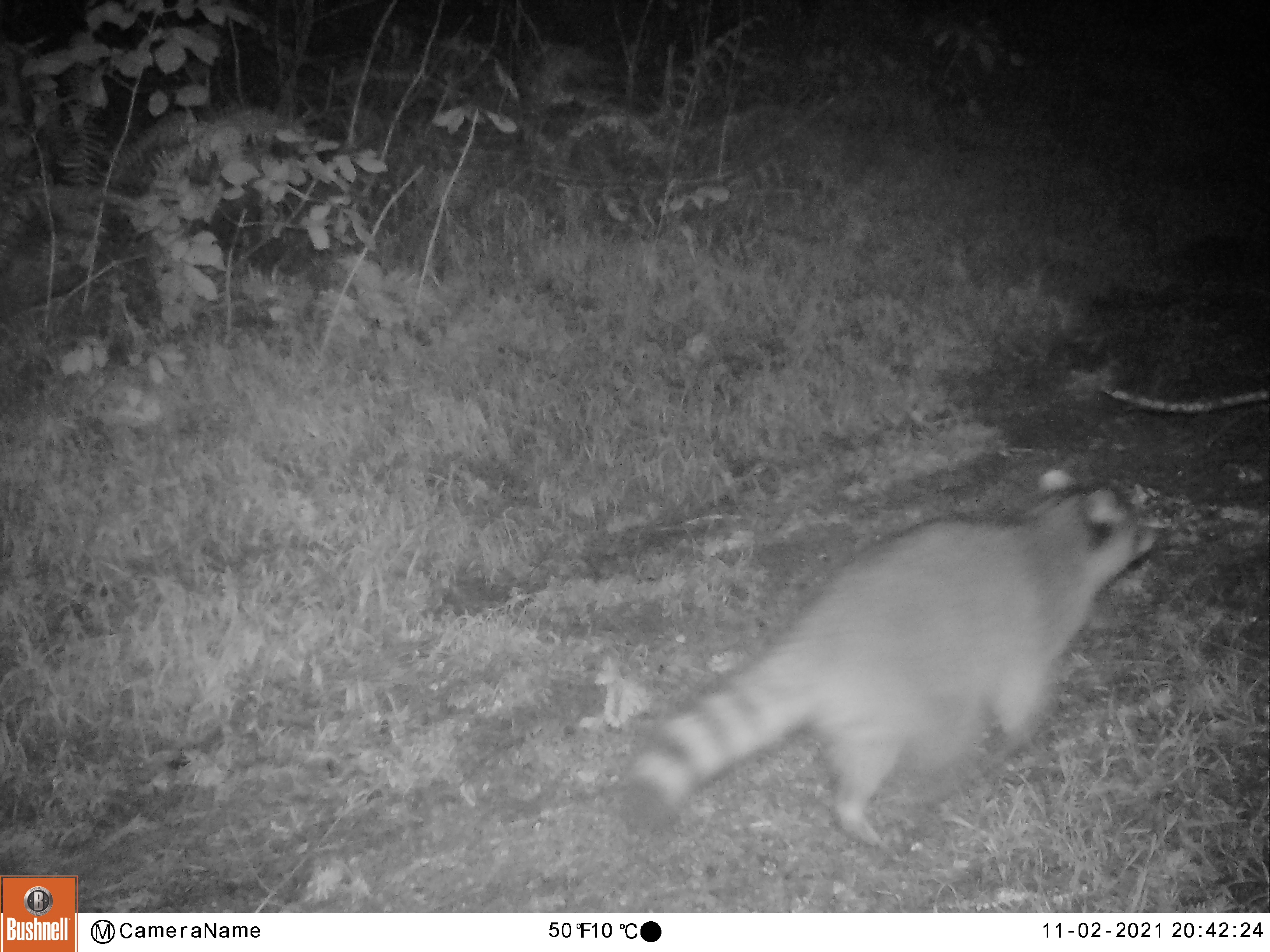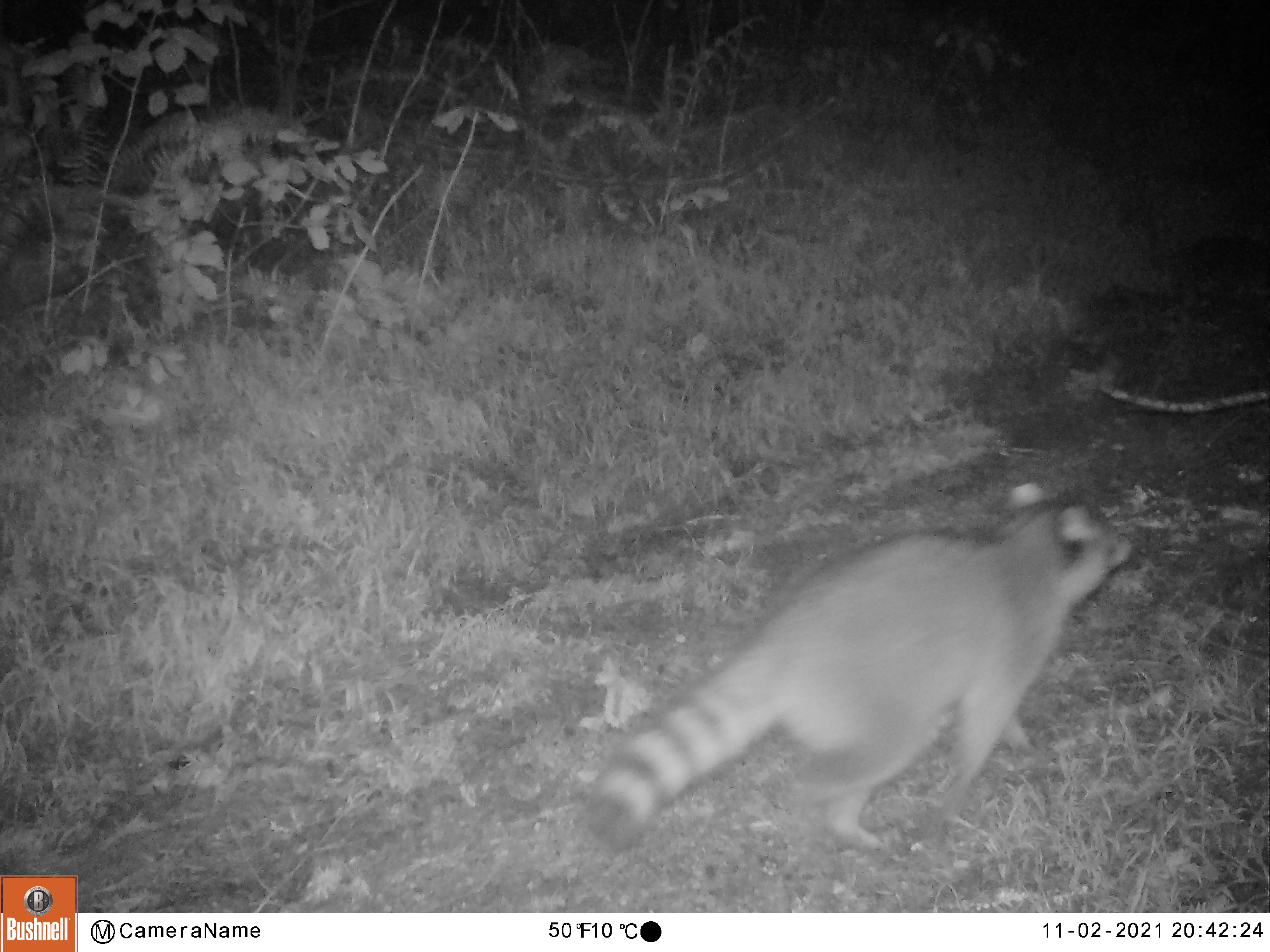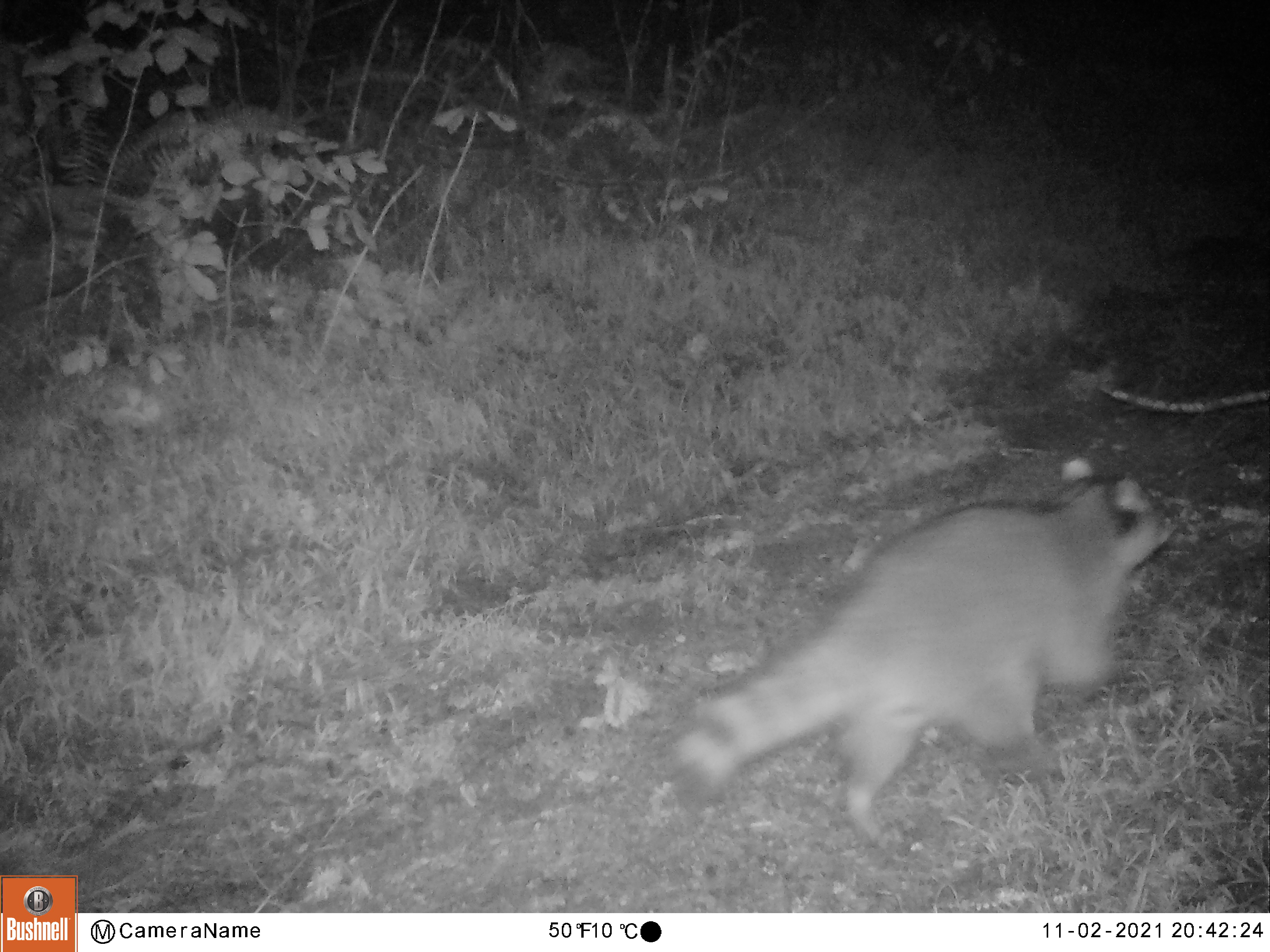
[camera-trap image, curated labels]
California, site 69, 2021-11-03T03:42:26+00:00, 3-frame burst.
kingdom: Animalia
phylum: Chordata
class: Mammalia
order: Carnivora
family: Procyonidae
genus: Procyon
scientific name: Procyon lotor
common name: raccoon